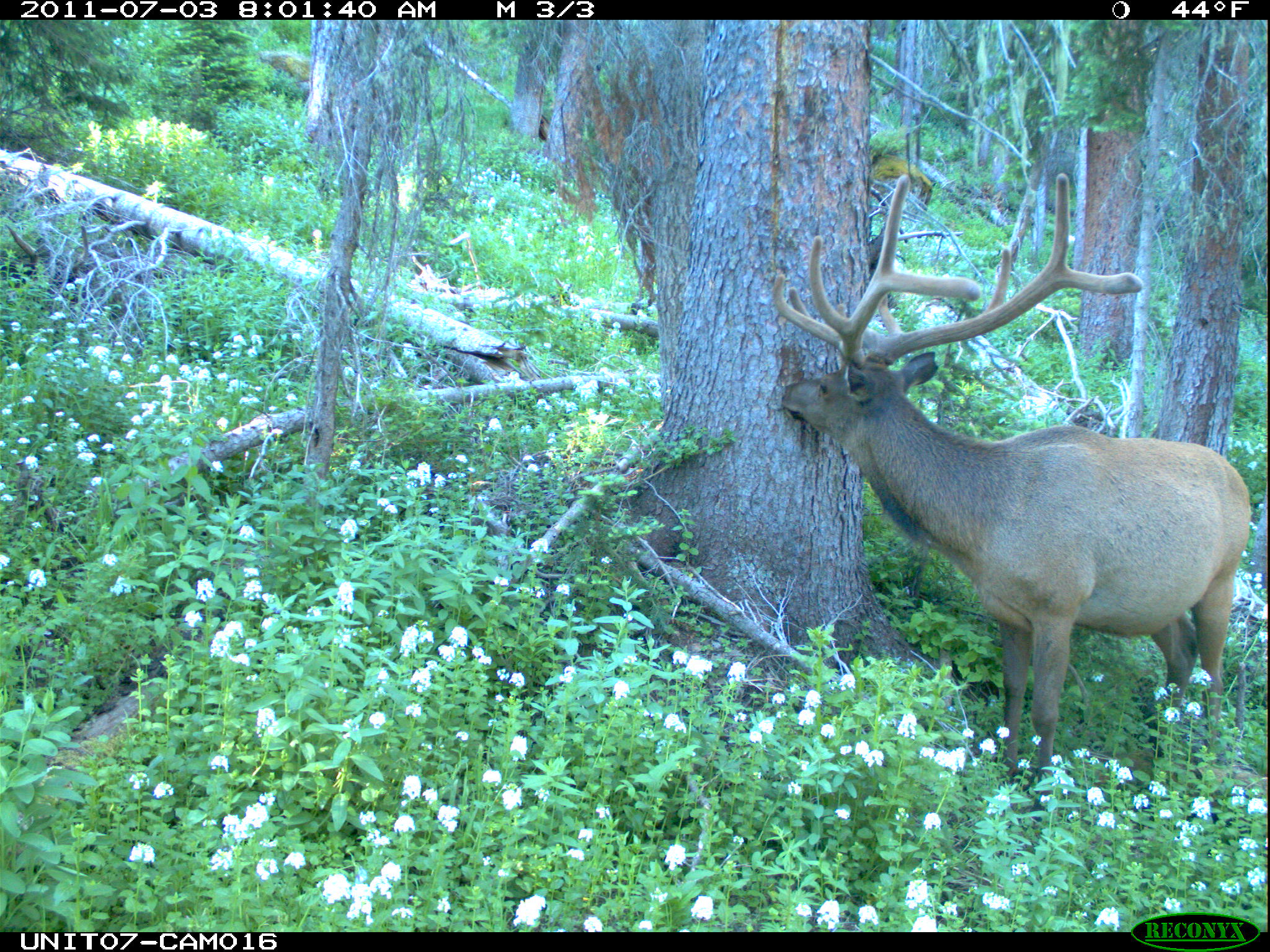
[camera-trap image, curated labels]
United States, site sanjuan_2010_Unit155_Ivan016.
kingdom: Animalia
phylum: Chordata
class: Mammalia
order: Artiodactyla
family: Cervidae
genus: Cervus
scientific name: Cervus elaphus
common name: red deer